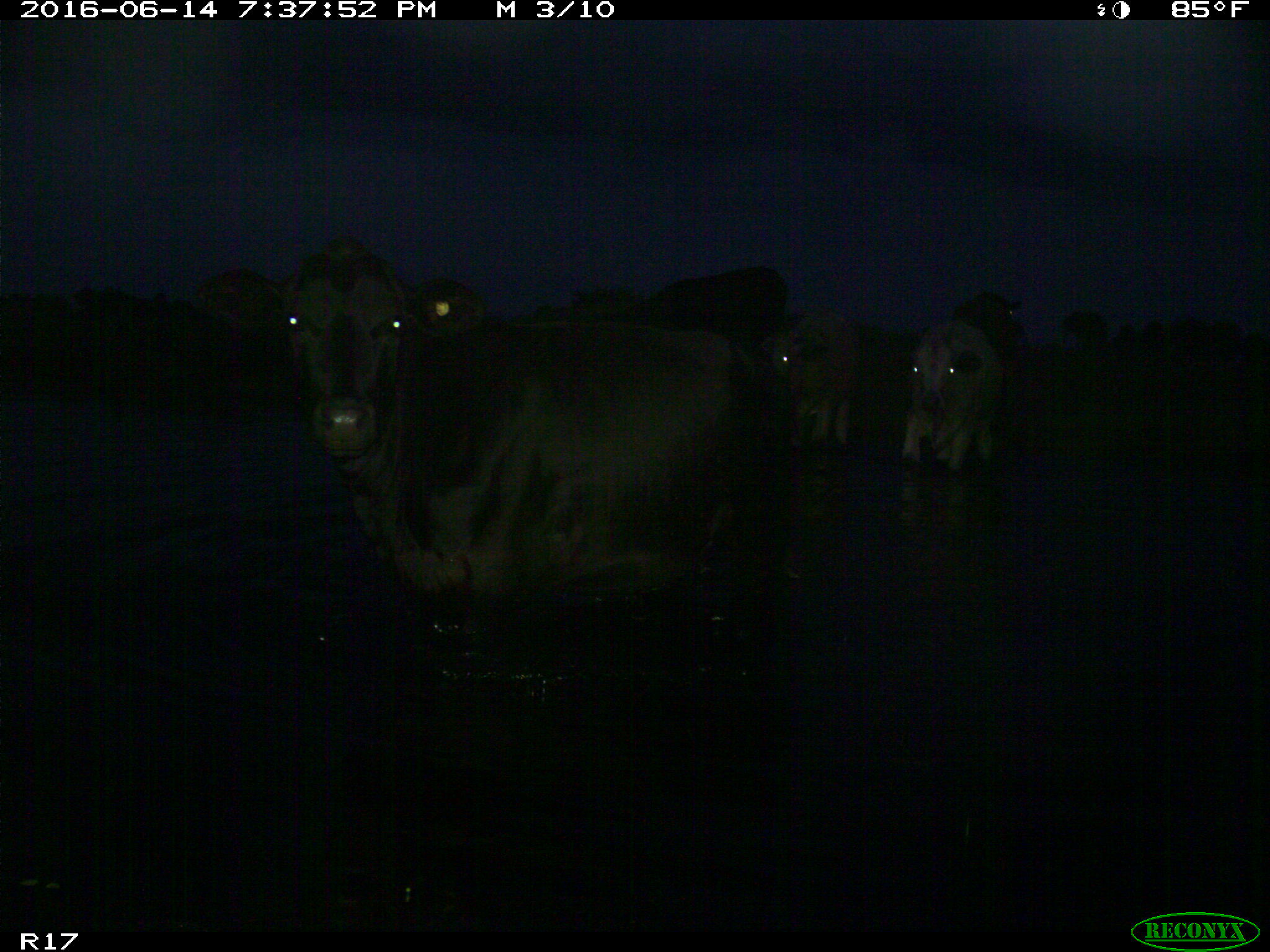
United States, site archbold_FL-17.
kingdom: Animalia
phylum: Chordata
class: Mammalia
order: Artiodactyla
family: Bovidae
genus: Bos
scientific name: Bos taurus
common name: domestic cow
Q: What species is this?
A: Bos taurus (domestic cow).